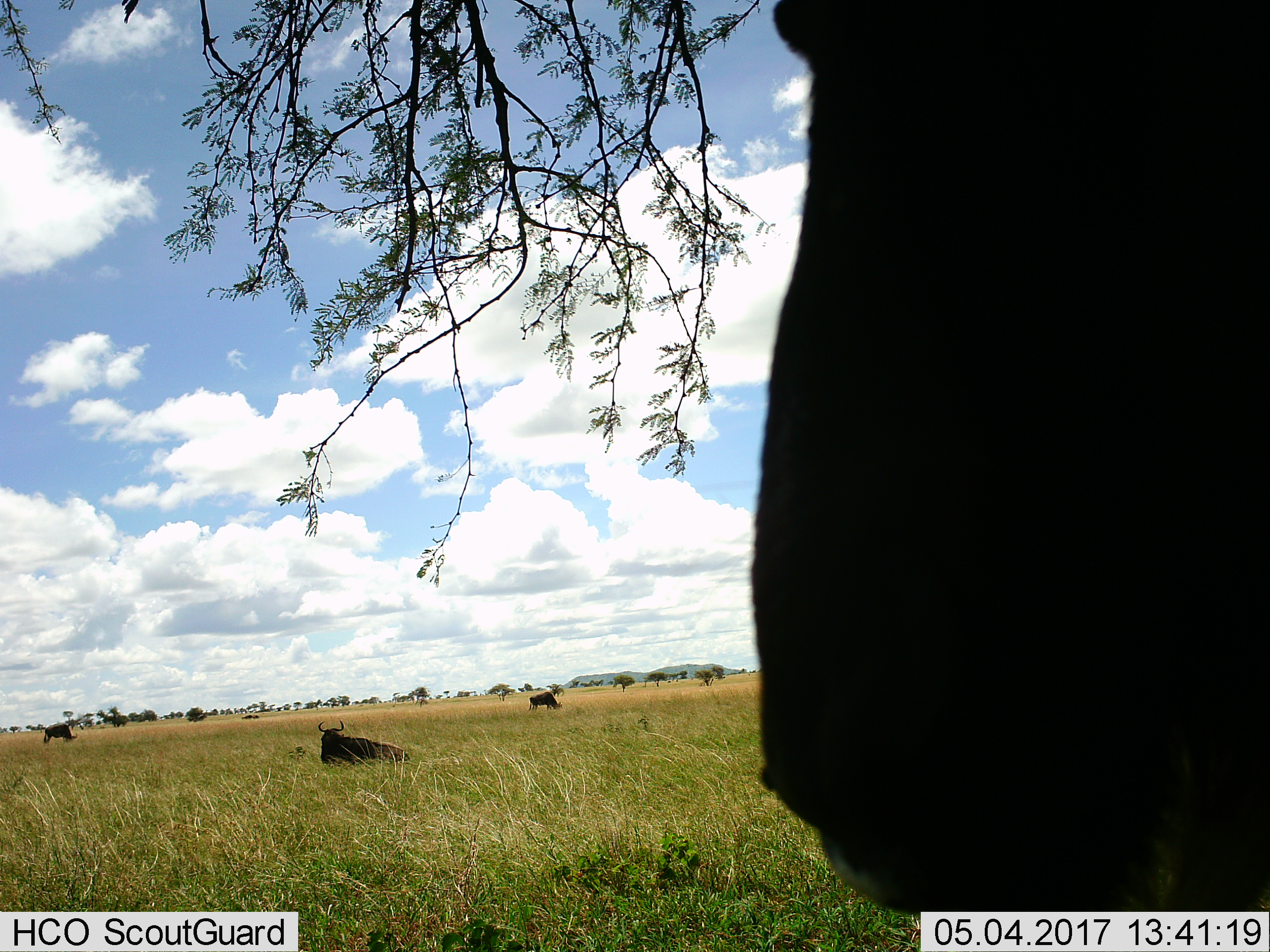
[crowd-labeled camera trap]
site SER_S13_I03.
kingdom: Animalia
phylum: Chordata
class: Mammalia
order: Artiodactyla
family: Bovidae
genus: Connochaetes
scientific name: Connochaetes taurinus taurinus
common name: blue wildebeest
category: wildebeestblue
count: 4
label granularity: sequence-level